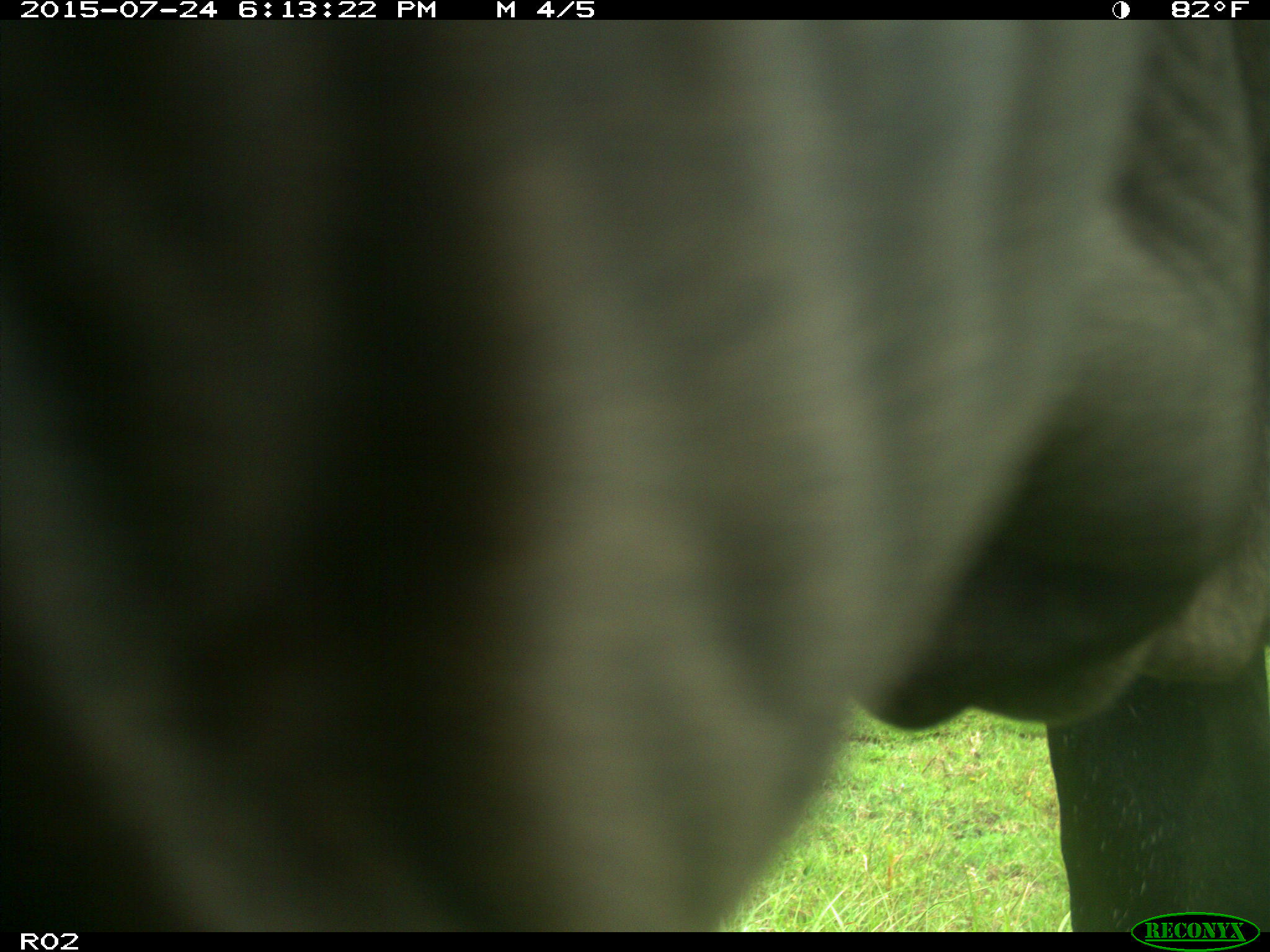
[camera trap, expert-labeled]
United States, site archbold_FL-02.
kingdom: Animalia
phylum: Chordata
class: Mammalia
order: Artiodactyla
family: Bovidae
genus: Bos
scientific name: Bos taurus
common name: domestic cow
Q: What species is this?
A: Bos taurus (domestic cow).